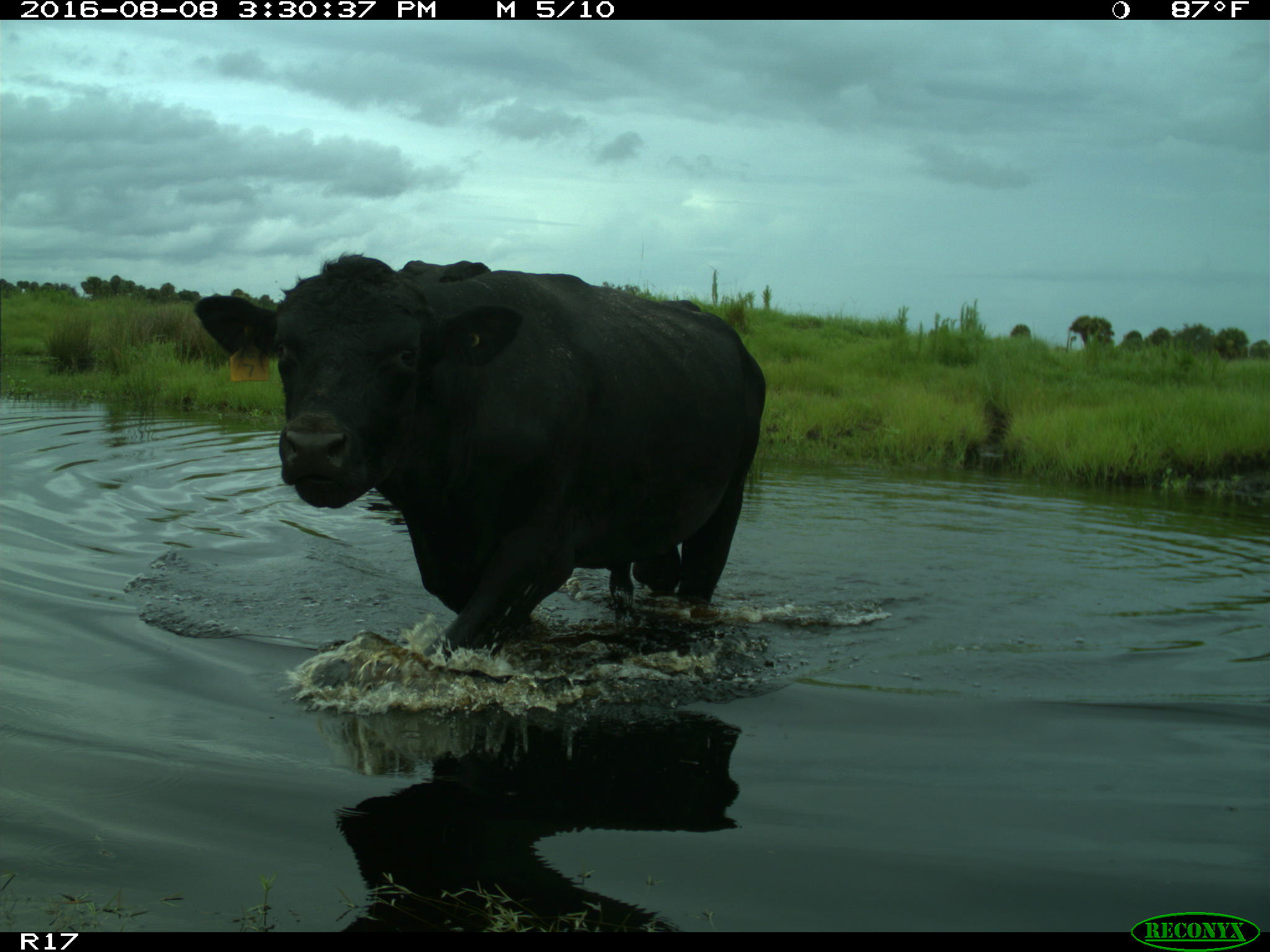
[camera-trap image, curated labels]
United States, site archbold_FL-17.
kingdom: Animalia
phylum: Chordata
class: Mammalia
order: Artiodactyla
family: Bovidae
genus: Bos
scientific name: Bos taurus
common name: domestic cow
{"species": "Bos taurus (domestic cow)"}